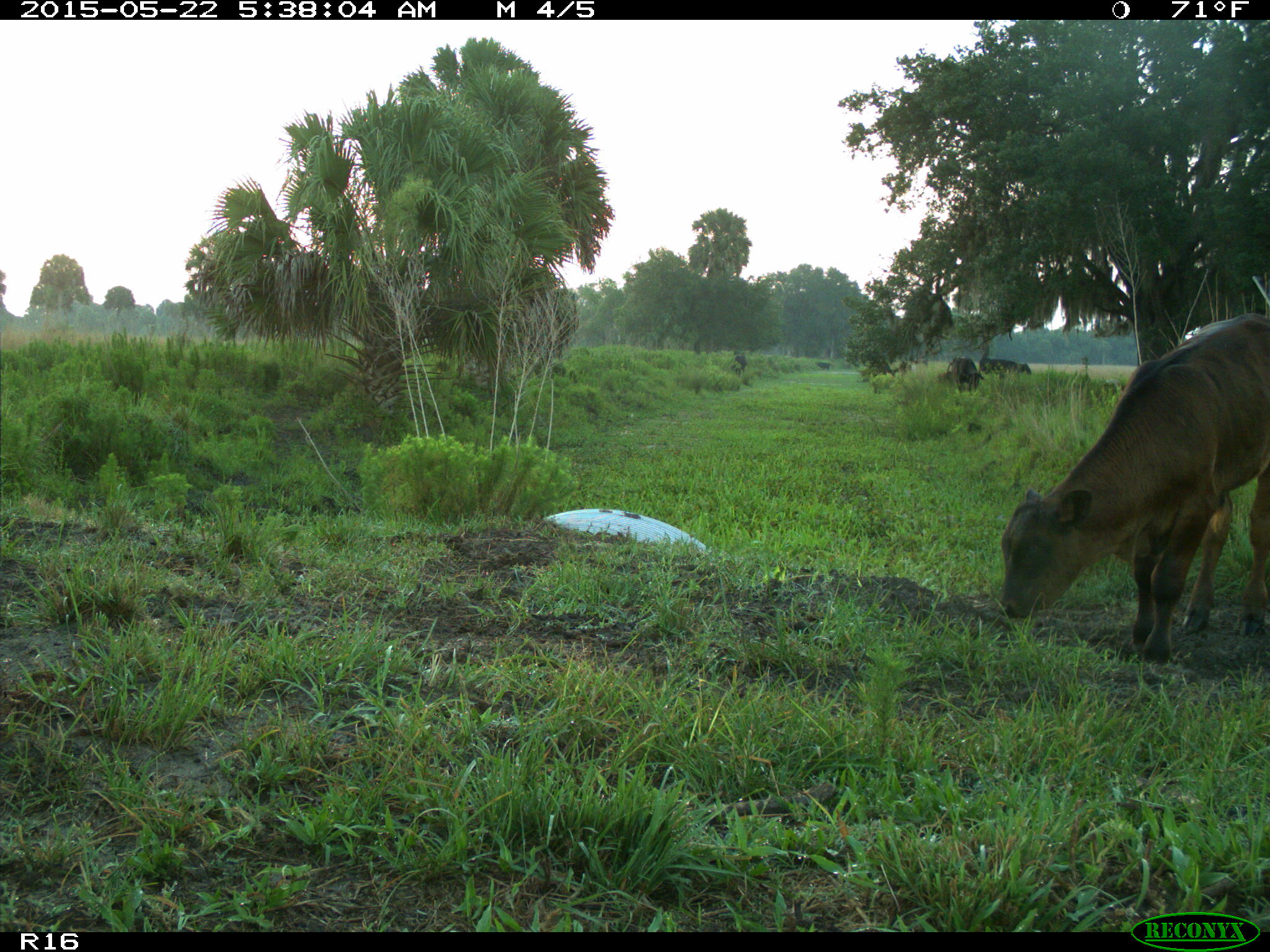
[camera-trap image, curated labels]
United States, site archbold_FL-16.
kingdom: Animalia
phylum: Chordata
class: Mammalia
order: Artiodactyla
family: Bovidae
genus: Bos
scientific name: Bos taurus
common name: domestic cow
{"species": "Bos taurus (domestic cow)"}